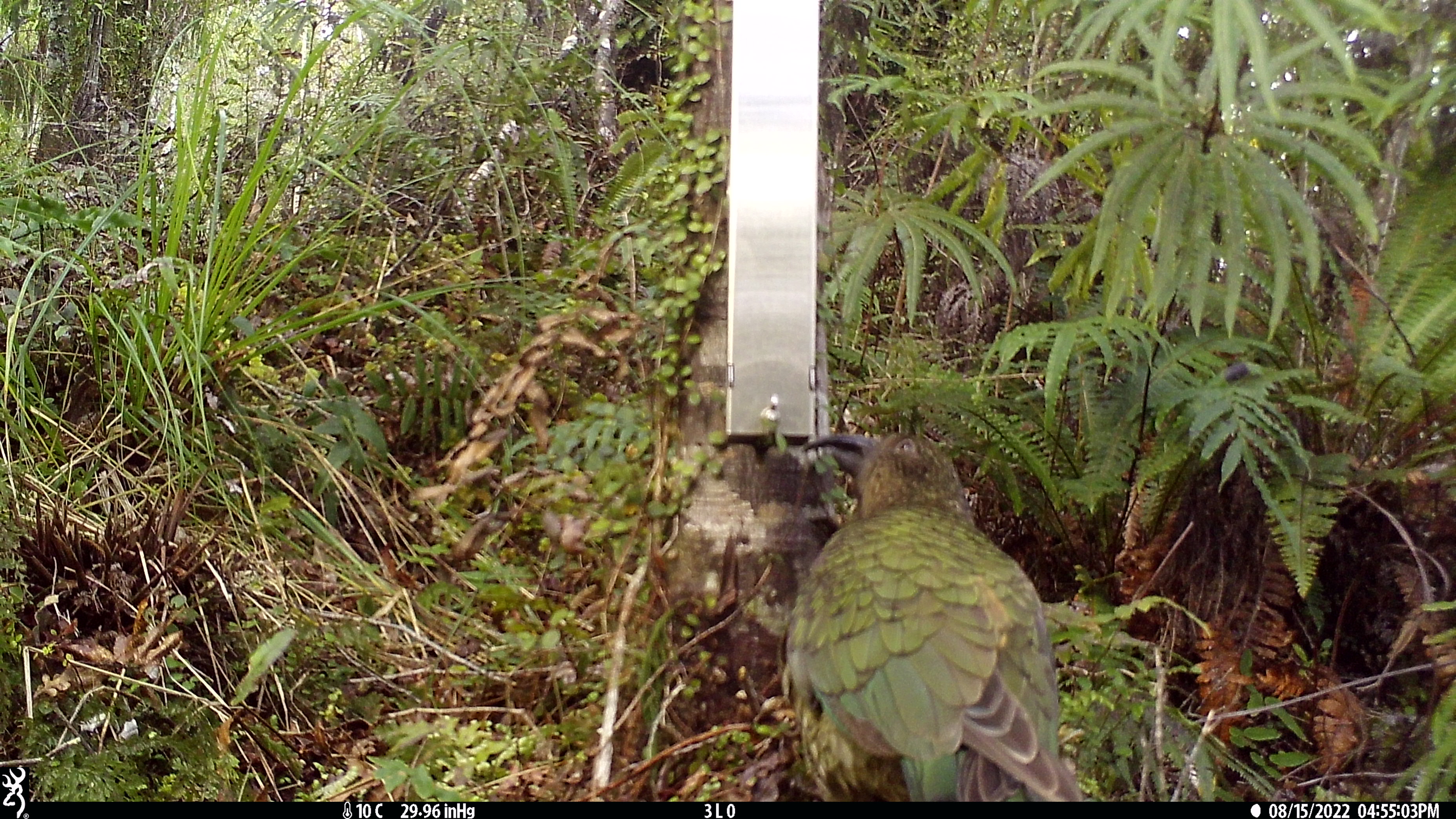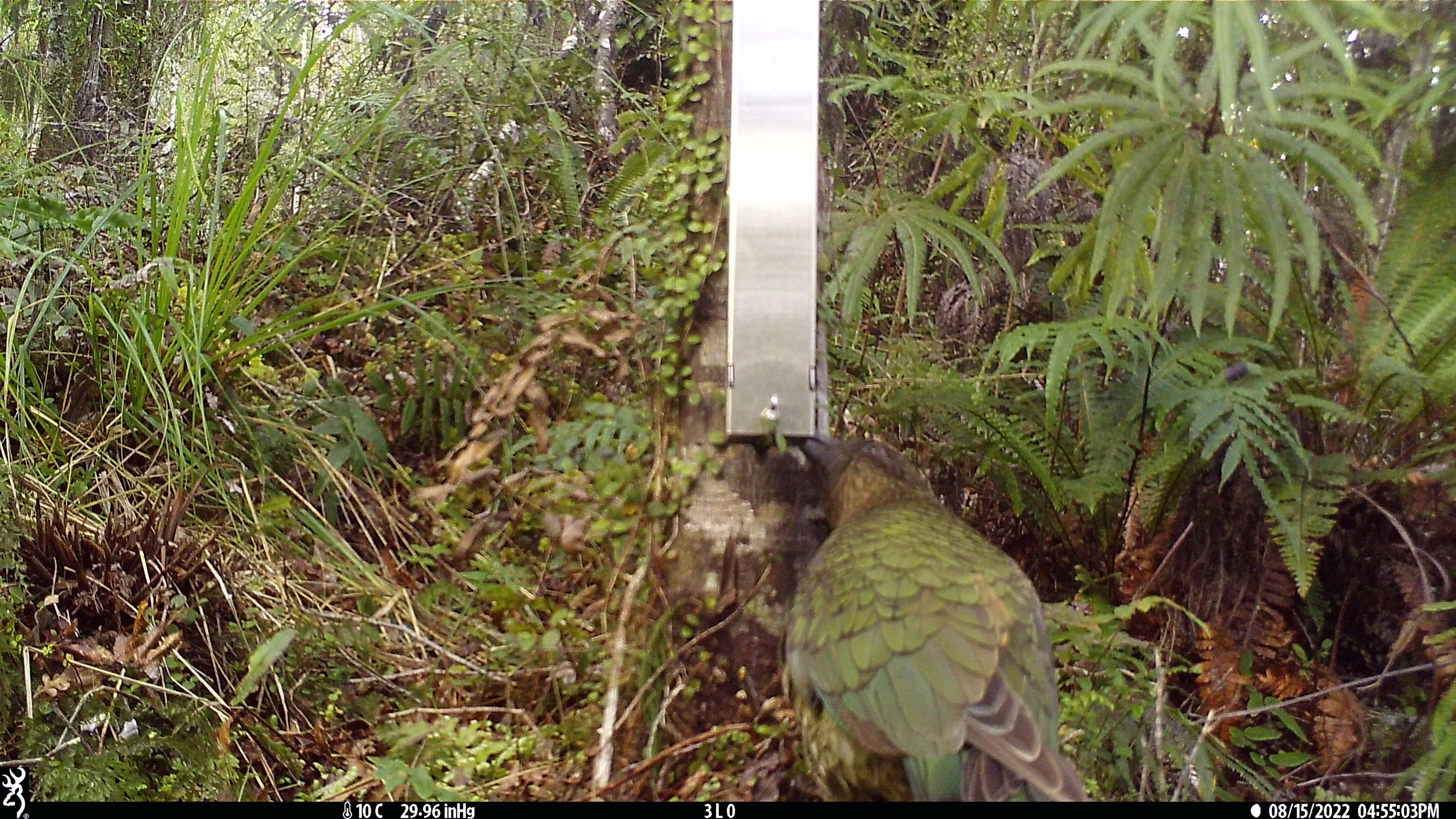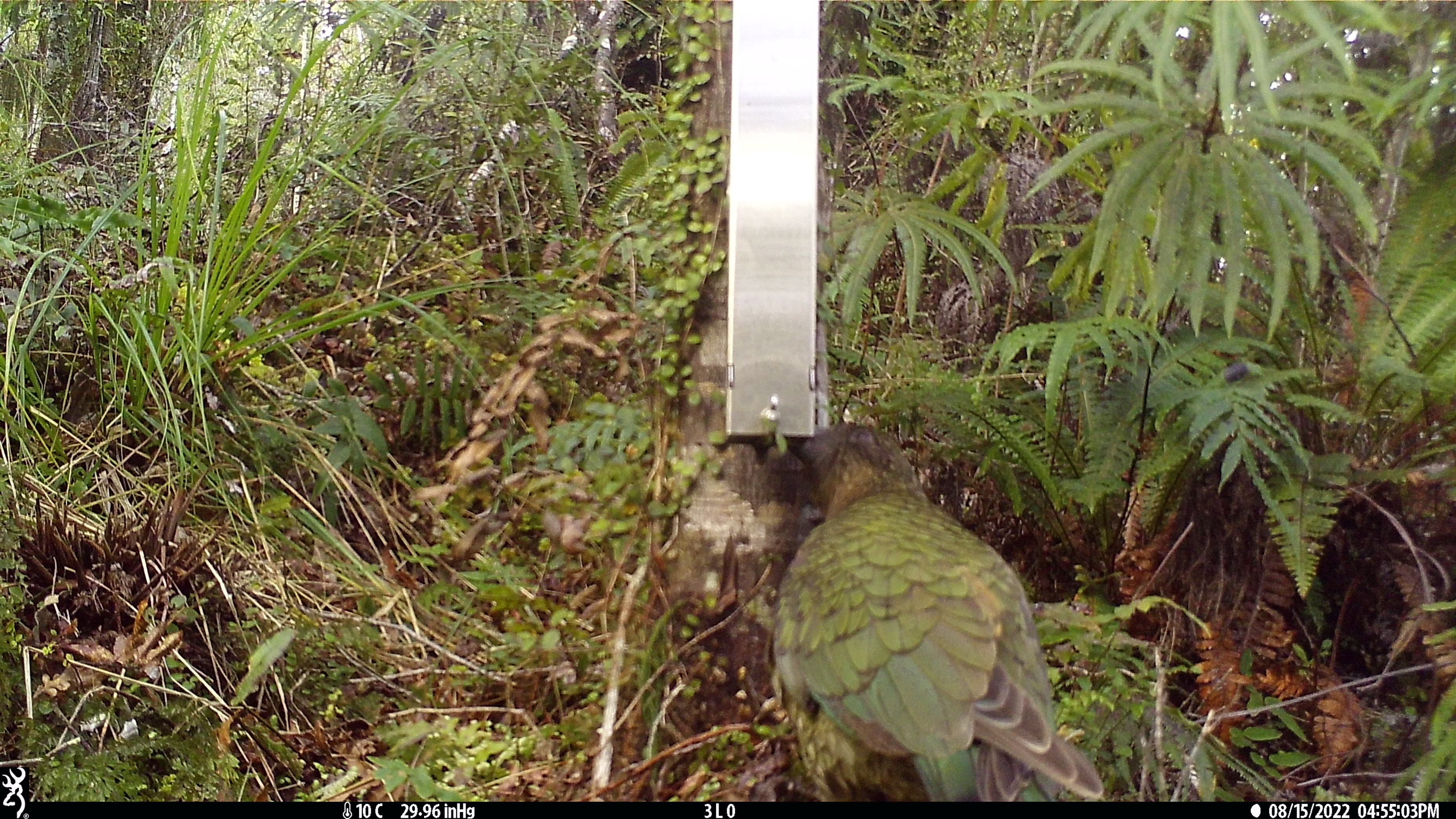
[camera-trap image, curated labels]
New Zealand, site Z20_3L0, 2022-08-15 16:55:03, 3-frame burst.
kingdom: Animalia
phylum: Chordata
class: Aves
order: Psittaciformes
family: Strigopidae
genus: Nestor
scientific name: Nestor notabilis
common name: kea